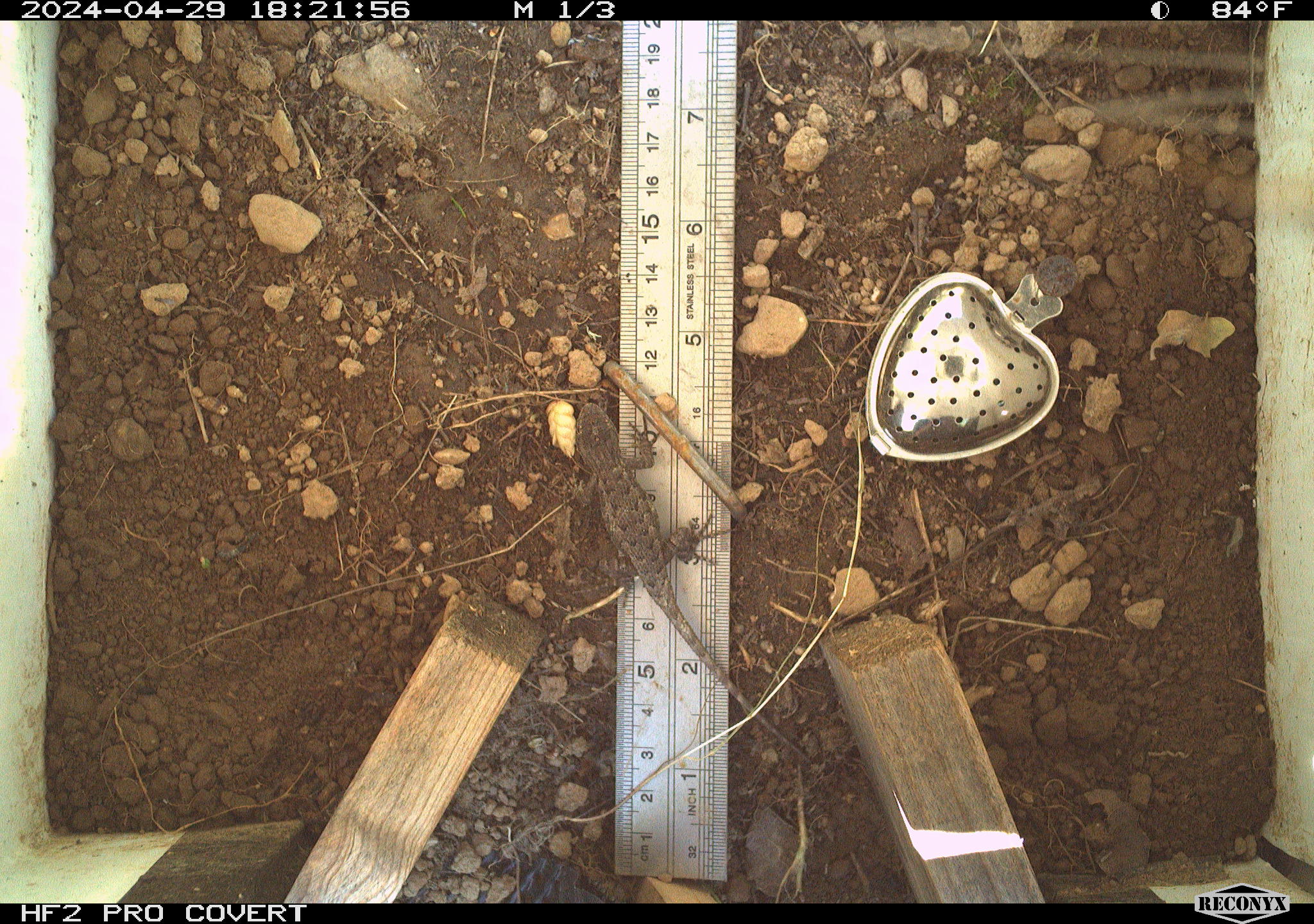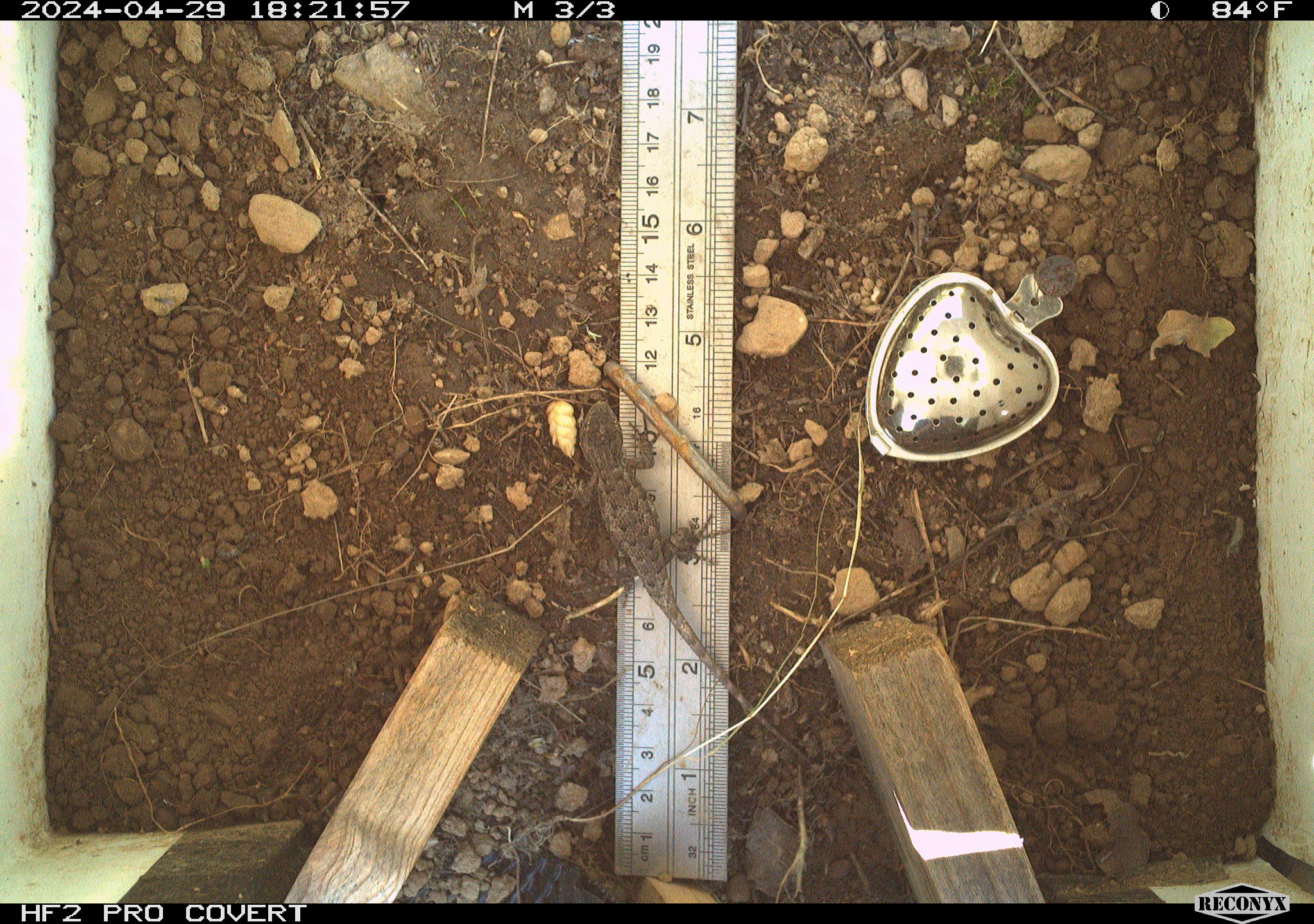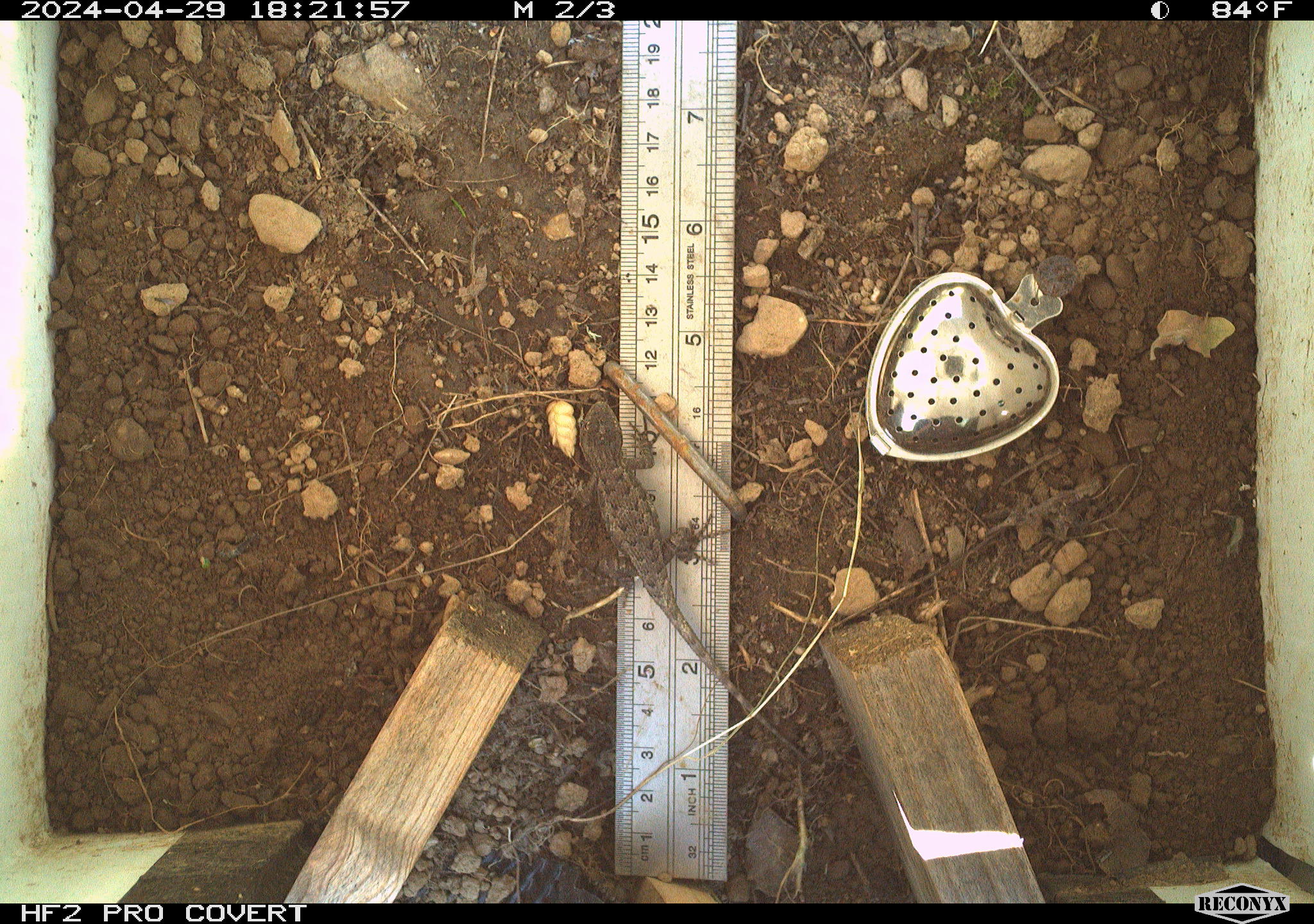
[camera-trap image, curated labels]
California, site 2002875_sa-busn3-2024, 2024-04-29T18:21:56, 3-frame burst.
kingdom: Animalia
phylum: Chordata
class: Reptilia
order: Squamata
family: Phrynosomatidae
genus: Sceloporus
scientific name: Sceloporus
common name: spiny lizards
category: sceloporus species